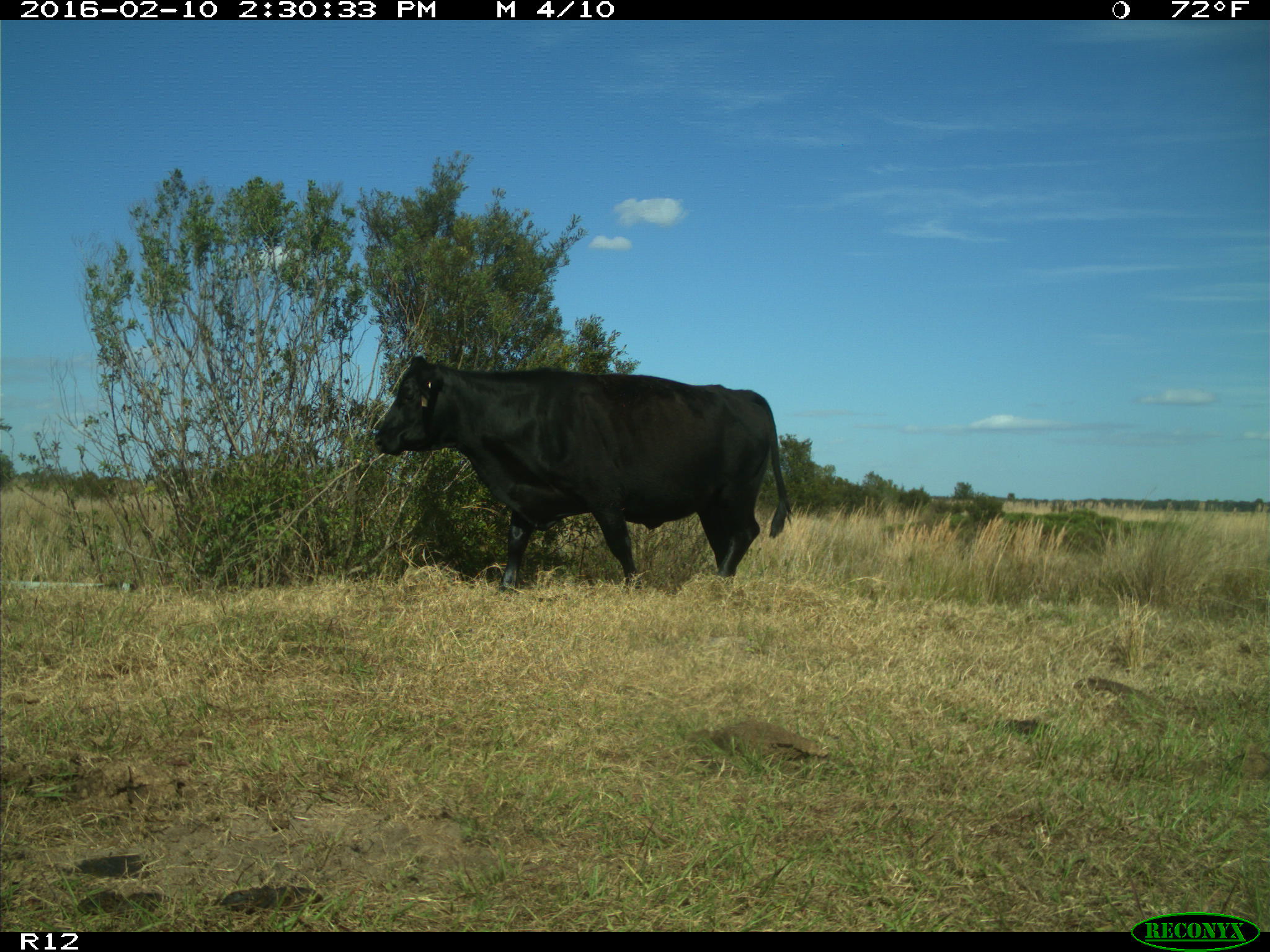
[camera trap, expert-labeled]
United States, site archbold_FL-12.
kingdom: Animalia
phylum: Chordata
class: Mammalia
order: Artiodactyla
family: Bovidae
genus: Bos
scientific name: Bos taurus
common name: domestic cow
Bos taurus (domestic cow).